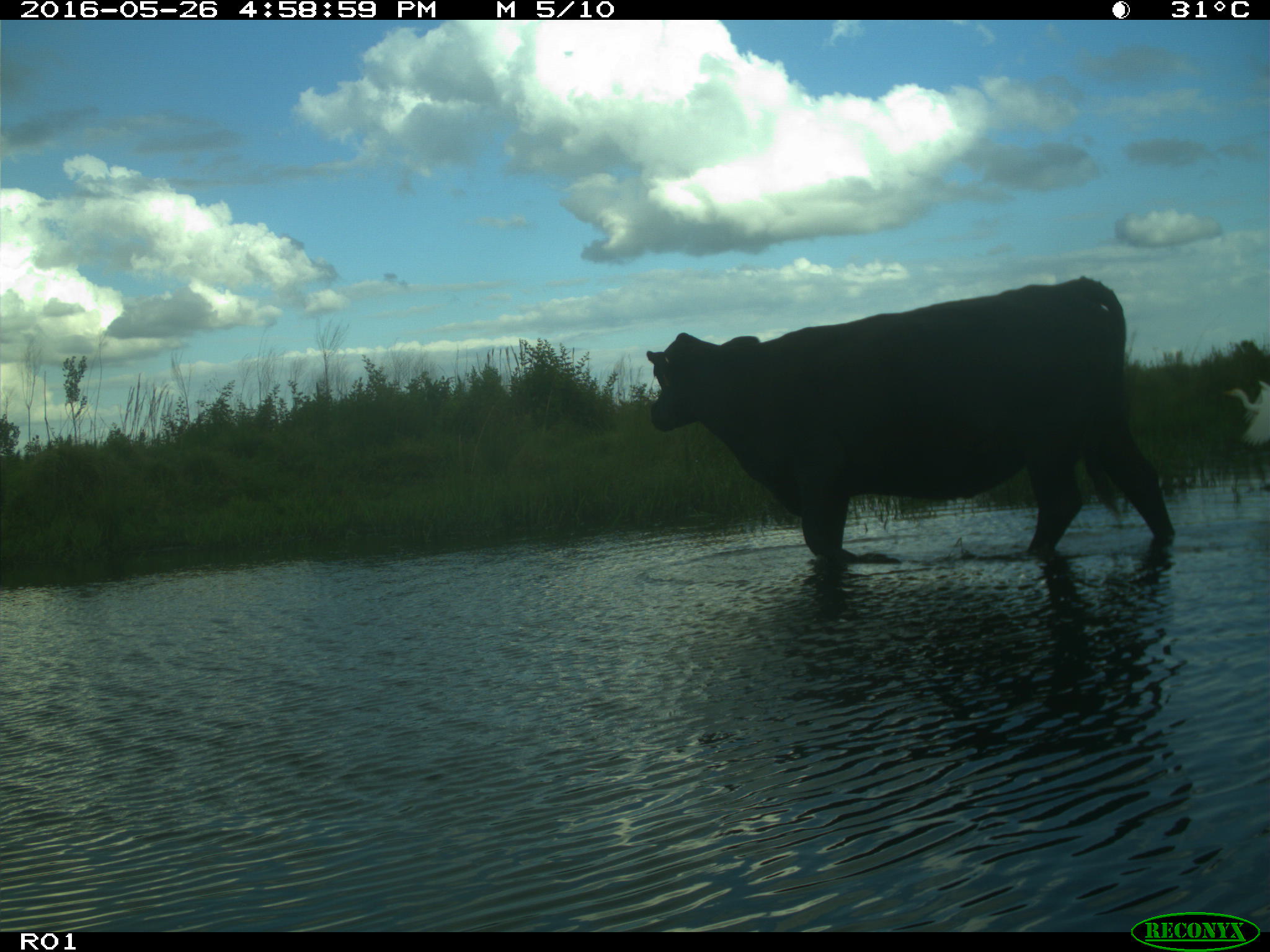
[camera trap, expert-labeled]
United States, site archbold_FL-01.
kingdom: Animalia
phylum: Chordata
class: Mammalia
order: Artiodactyla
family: Bovidae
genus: Bos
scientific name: Bos taurus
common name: domestic cow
Bos taurus (domestic cow).